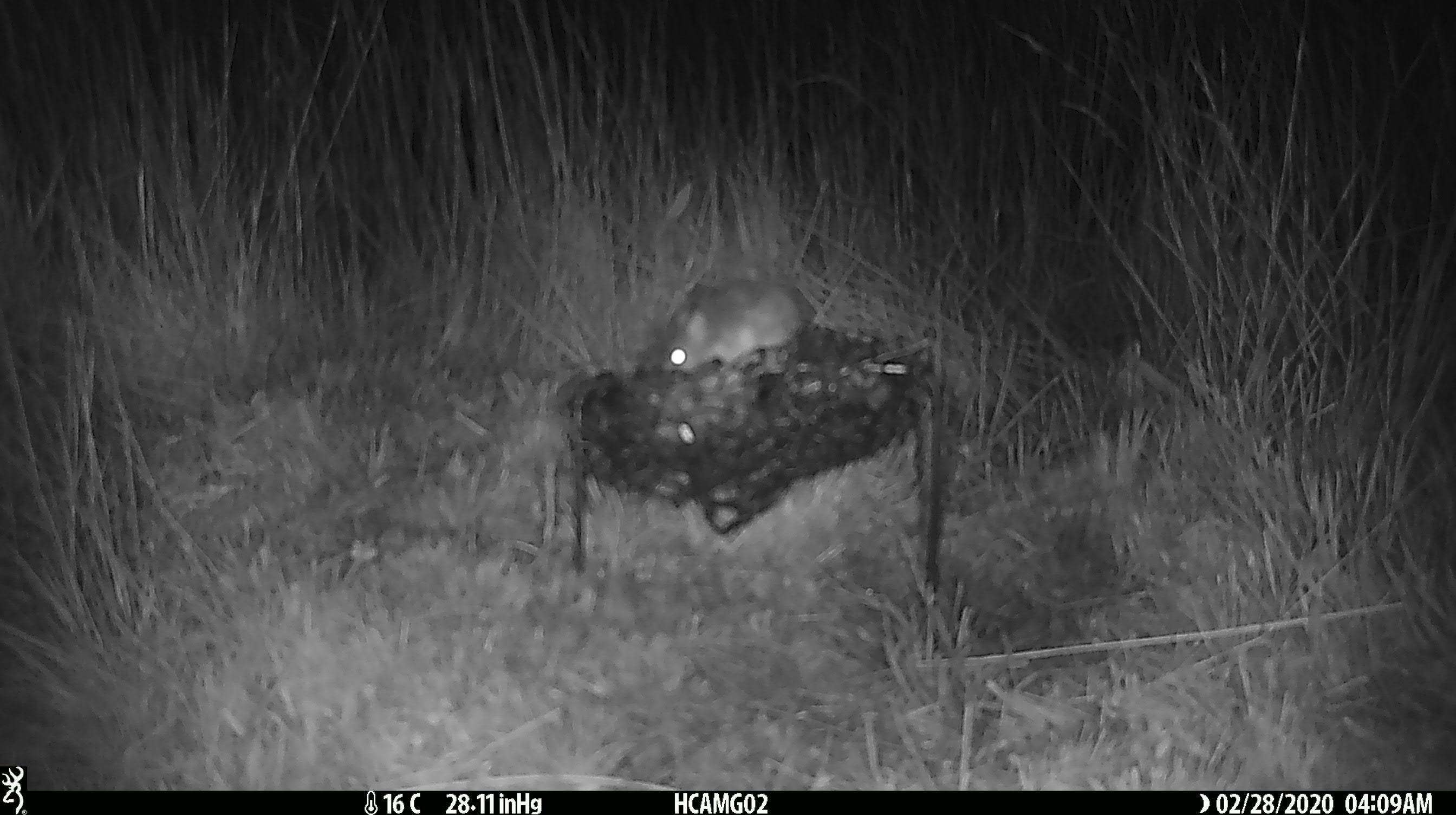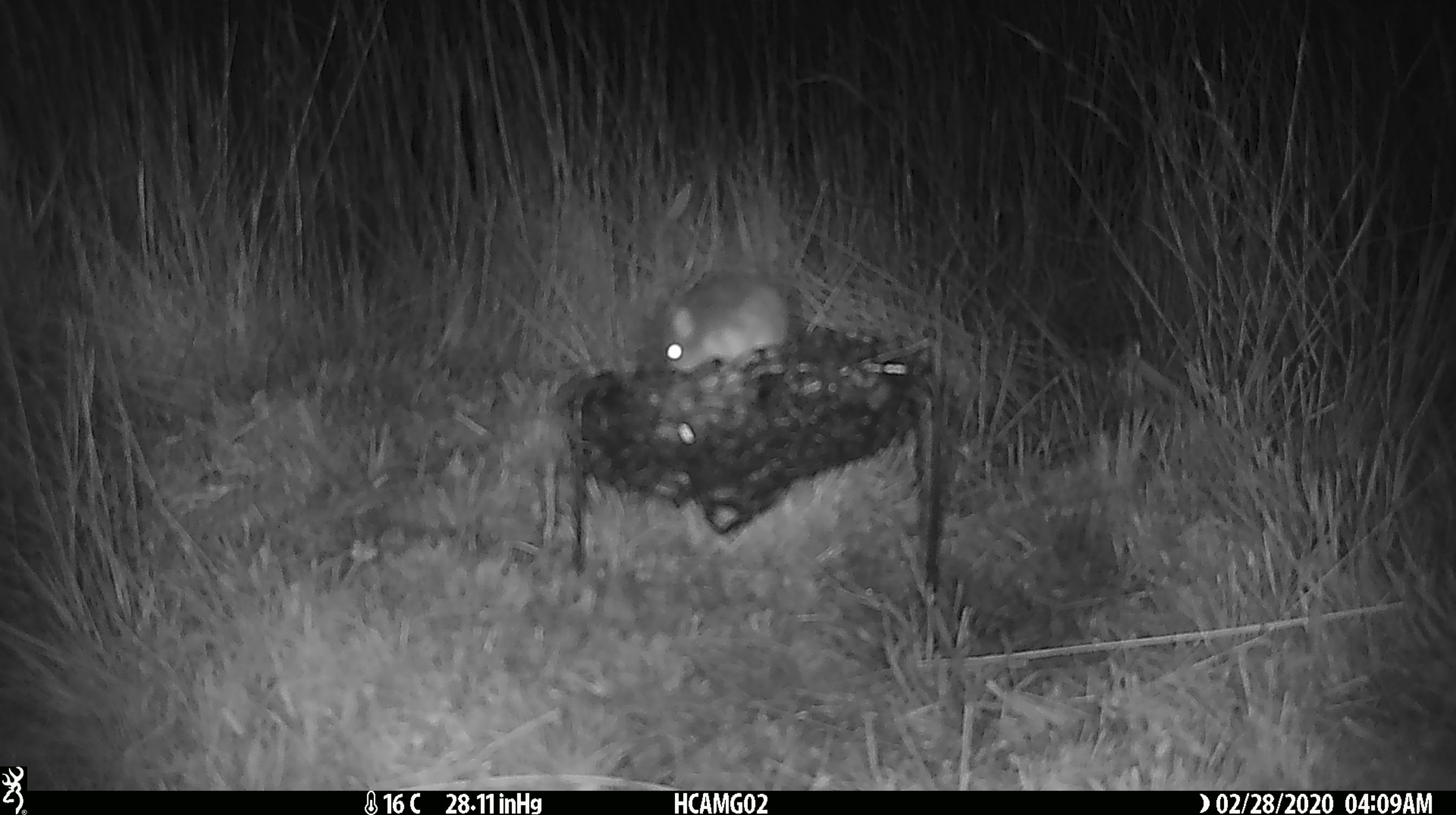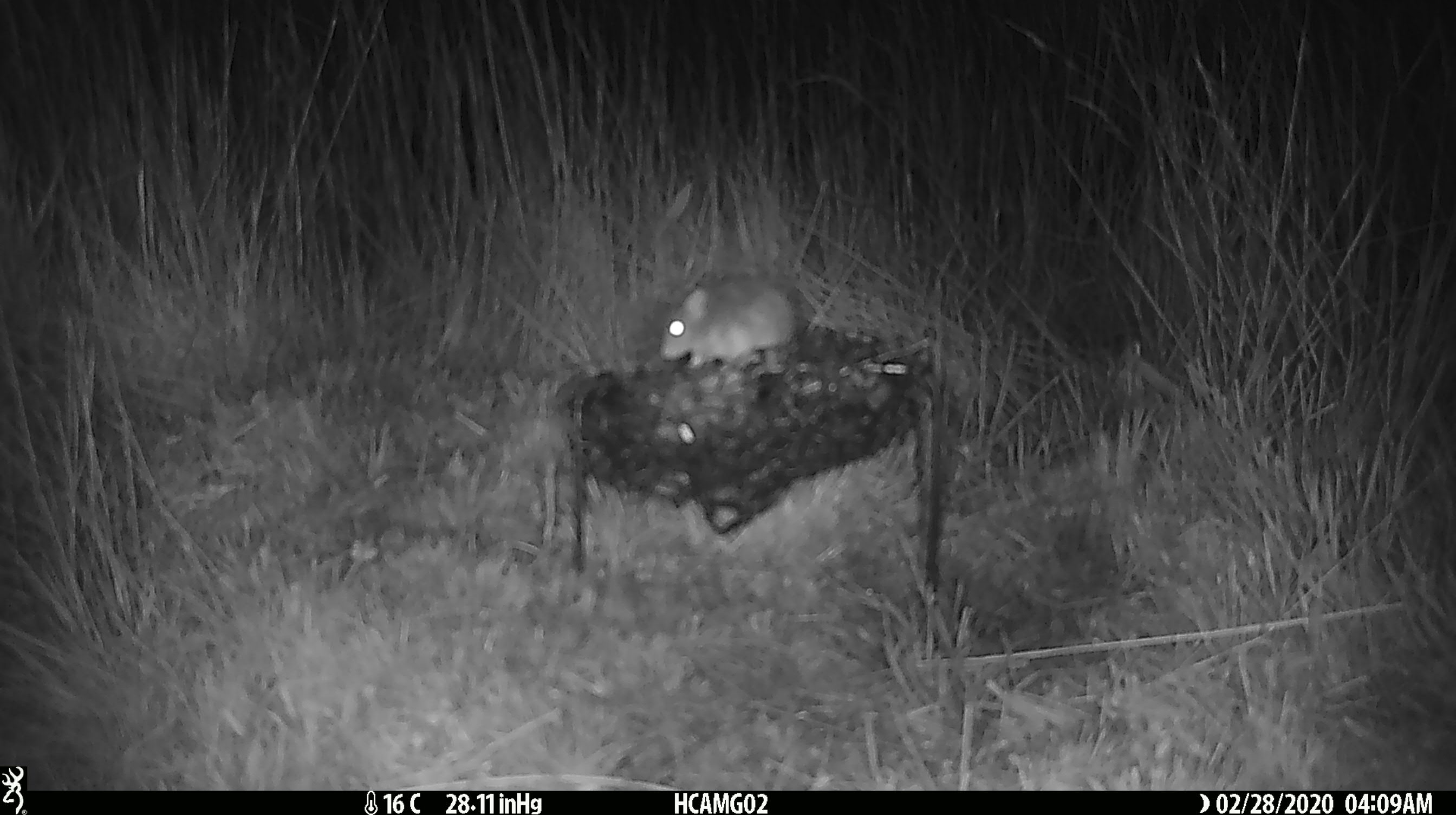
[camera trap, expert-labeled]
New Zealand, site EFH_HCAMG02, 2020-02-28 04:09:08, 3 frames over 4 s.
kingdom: Animalia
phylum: Chordata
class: Mammalia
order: Rodentia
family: Muridae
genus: Mus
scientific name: Mus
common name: mouse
Mouse (Mus).